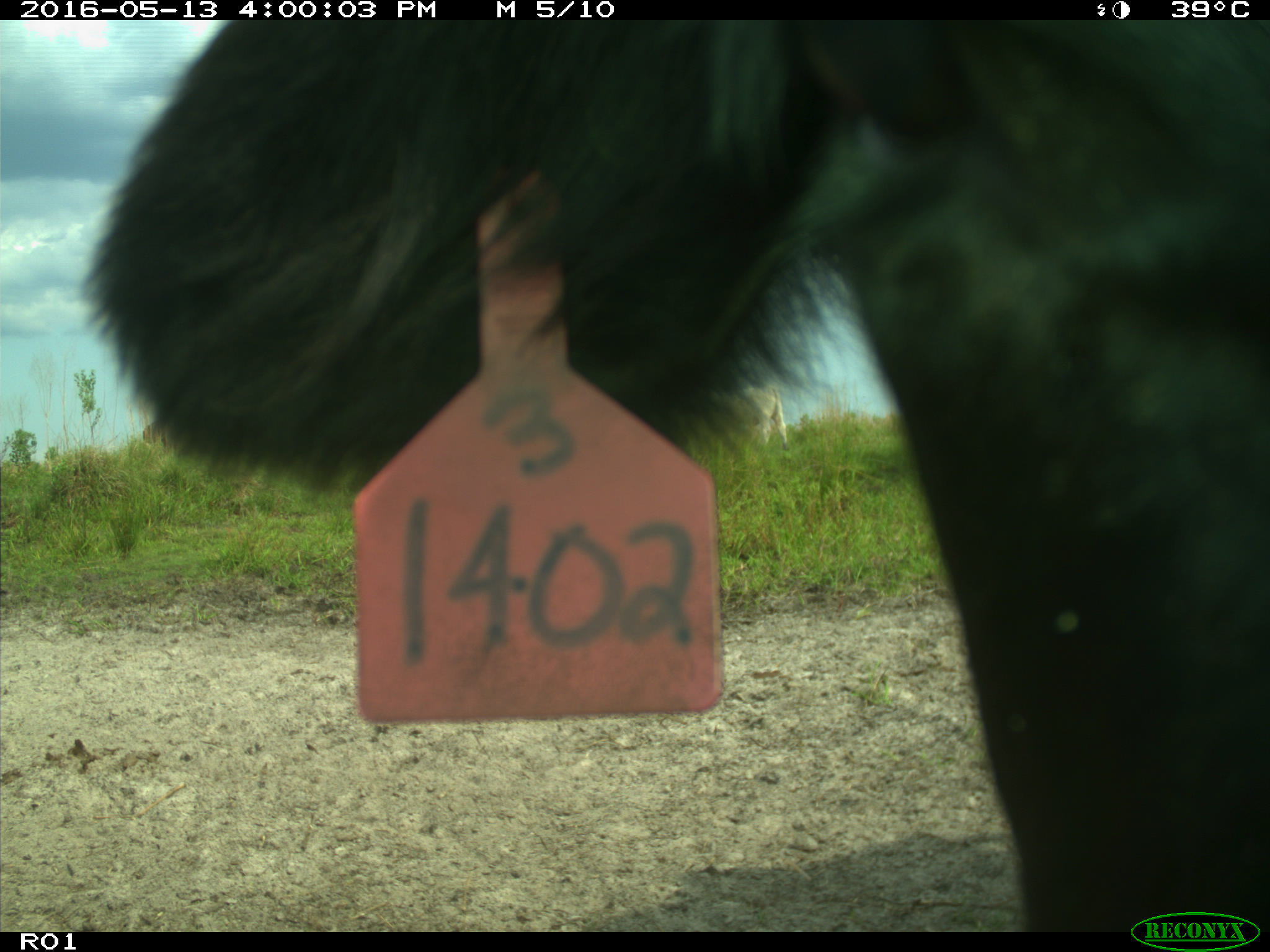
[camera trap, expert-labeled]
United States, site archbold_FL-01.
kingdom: Animalia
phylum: Chordata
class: Mammalia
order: Artiodactyla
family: Bovidae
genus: Bos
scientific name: Bos taurus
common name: domestic cow